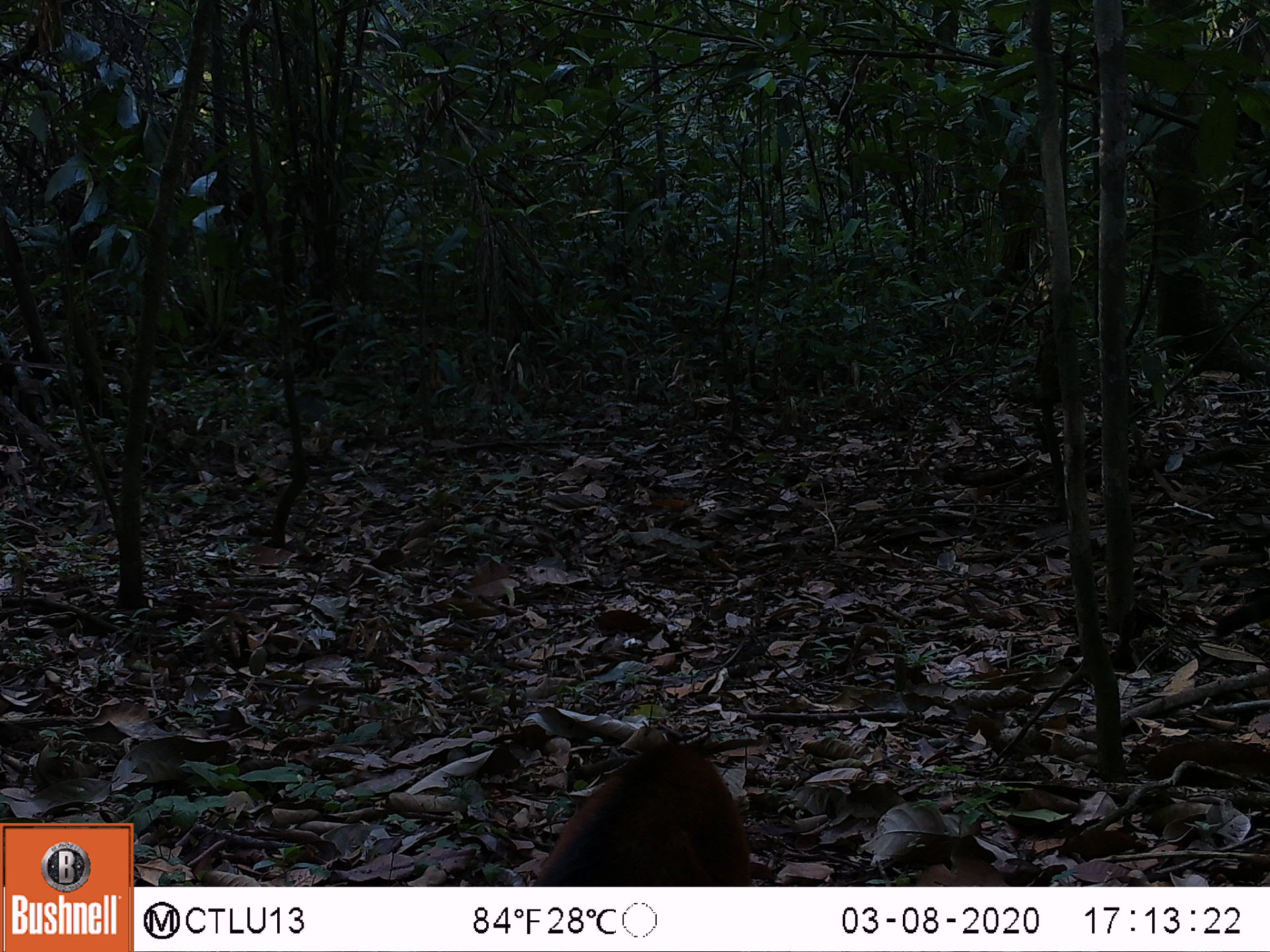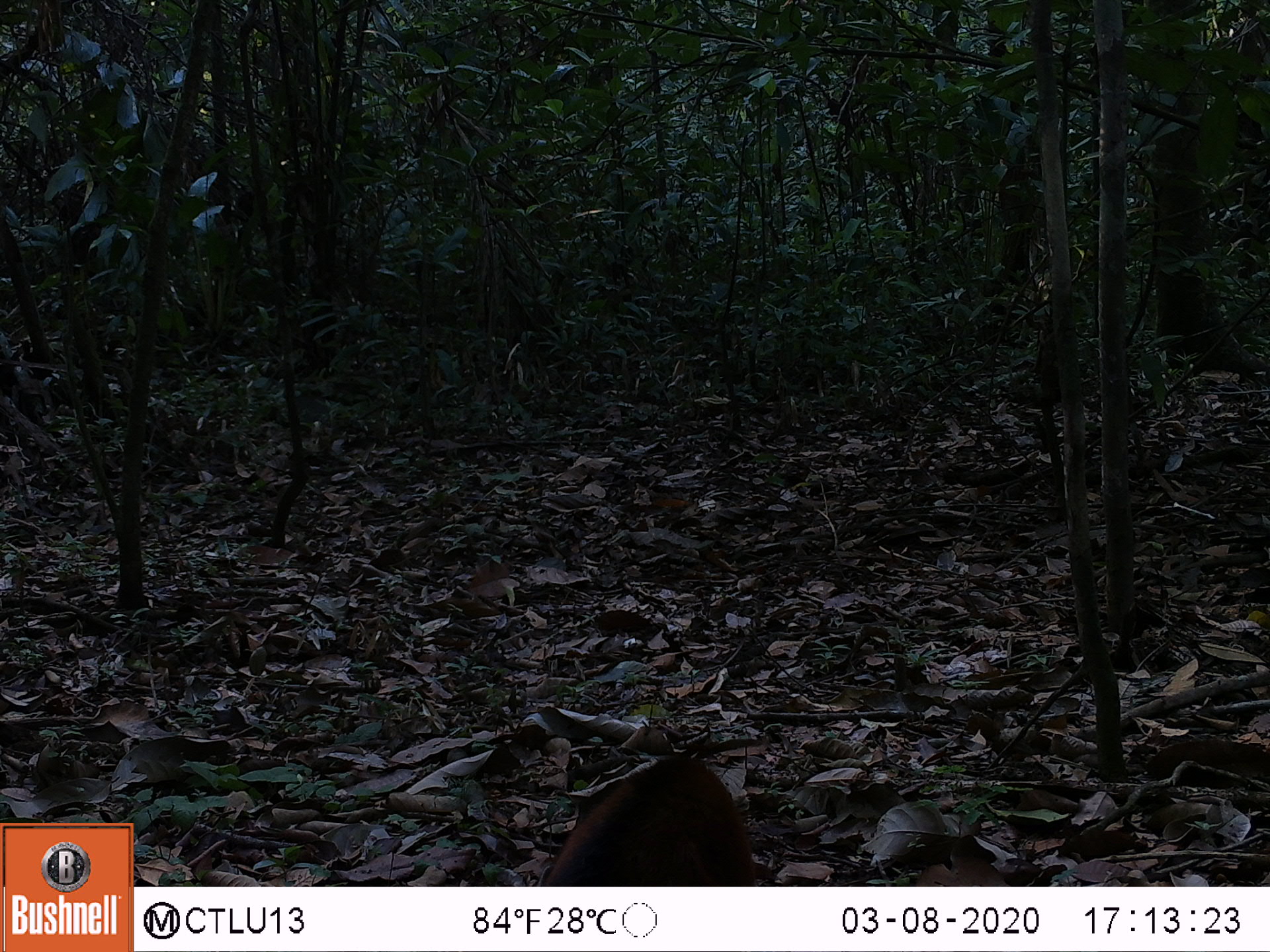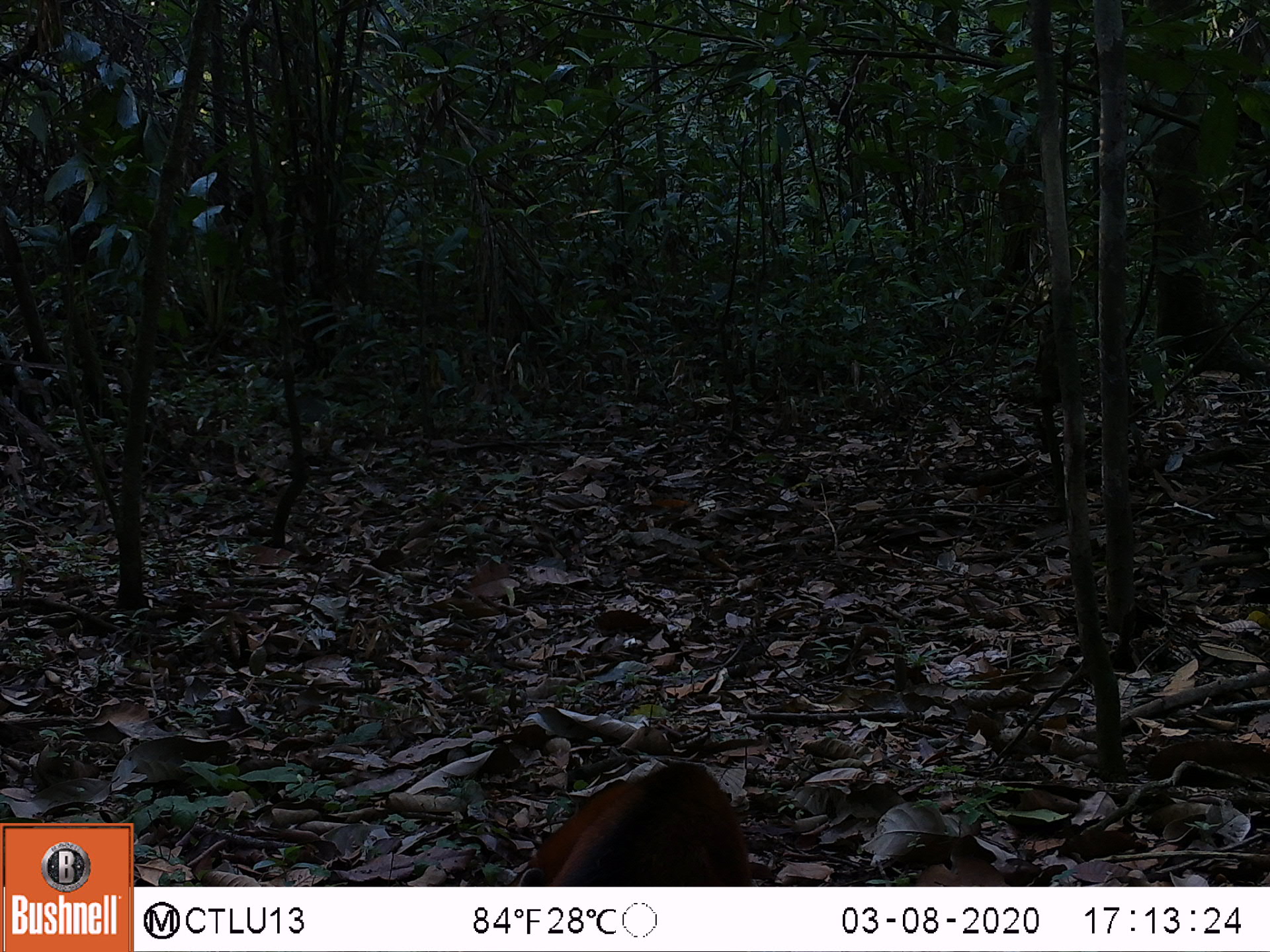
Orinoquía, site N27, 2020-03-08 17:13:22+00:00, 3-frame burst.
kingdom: Animalia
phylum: Chordata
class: Mammalia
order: Carnivora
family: Procyonidae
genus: Nasua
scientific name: Nasua nasua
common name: south american coati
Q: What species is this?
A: South american coati (Nasua nasua).